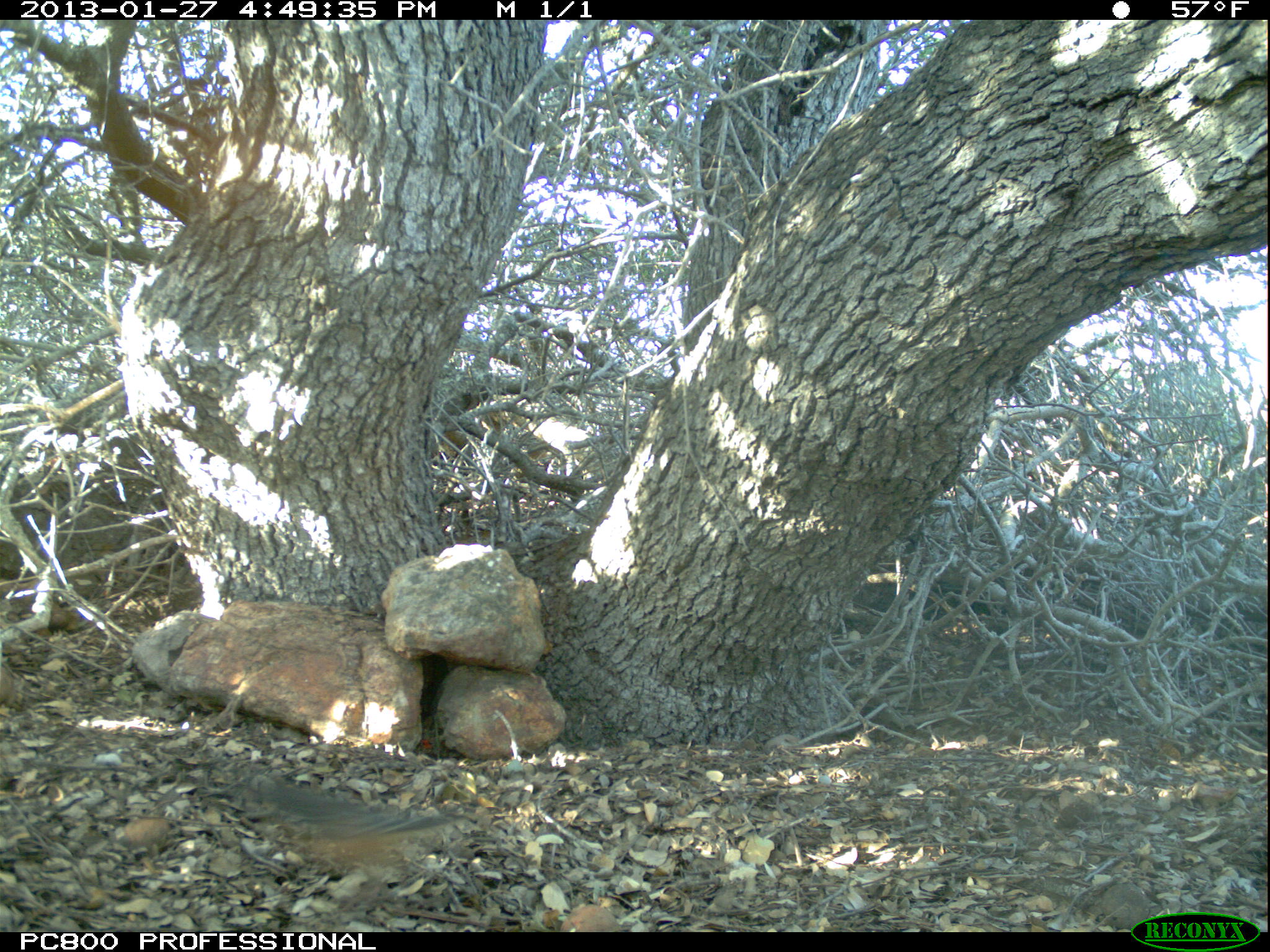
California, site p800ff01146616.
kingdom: Animalia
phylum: Chordata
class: Aves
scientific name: Aves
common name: bird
Bird (Aves).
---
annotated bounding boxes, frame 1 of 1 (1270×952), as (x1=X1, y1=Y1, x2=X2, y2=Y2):
bird: (x1=228, y1=774, x2=464, y2=912)